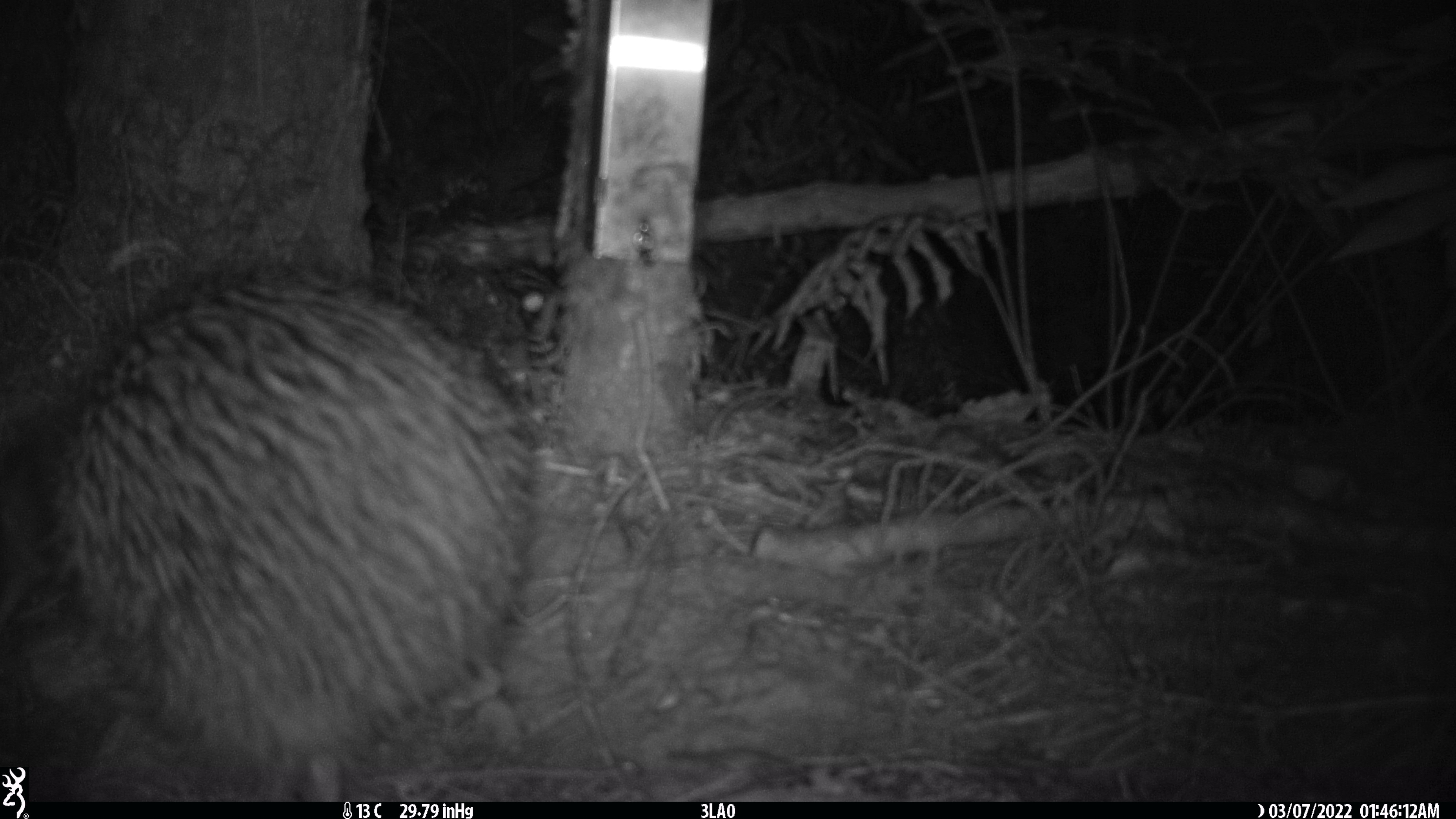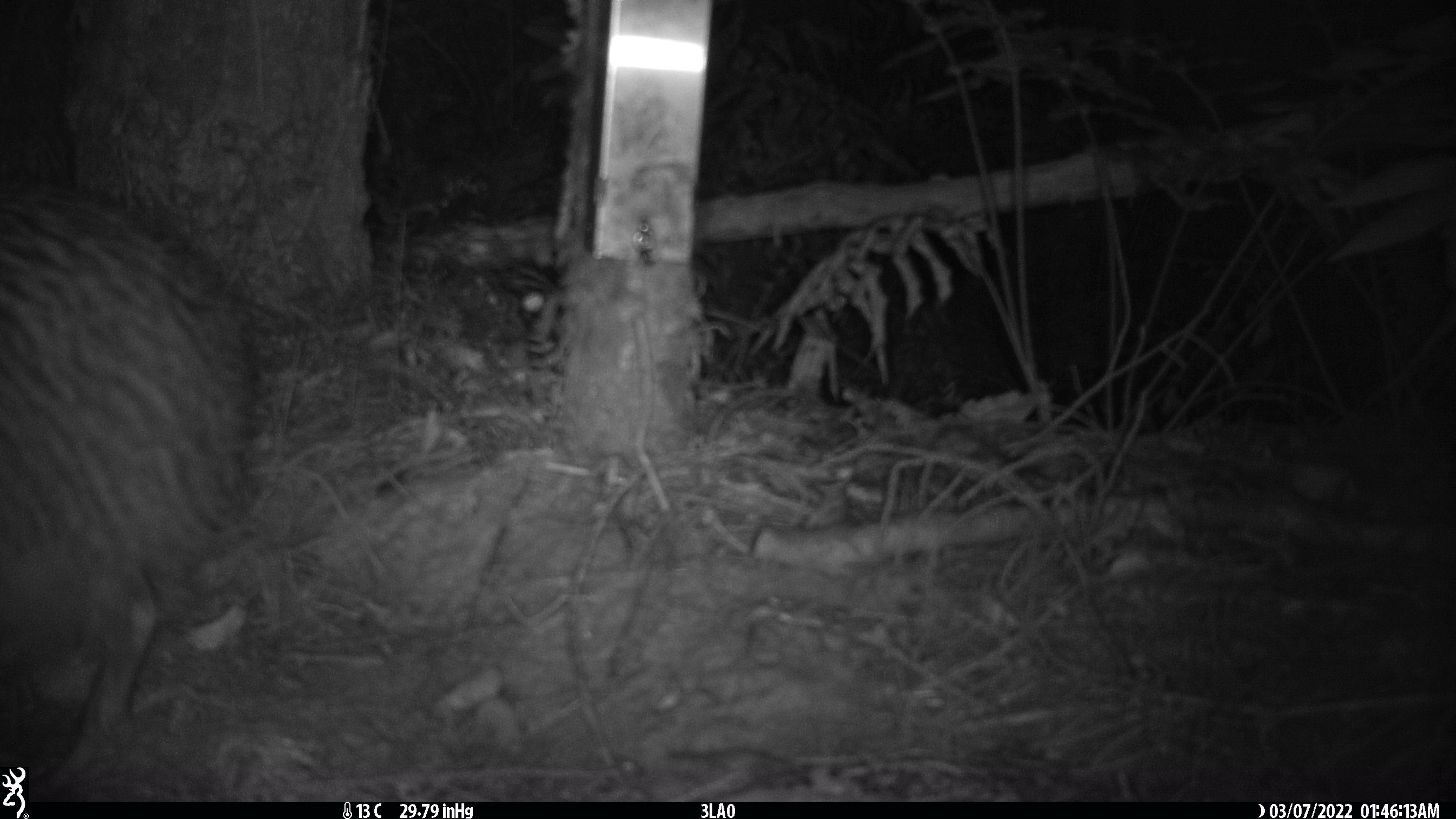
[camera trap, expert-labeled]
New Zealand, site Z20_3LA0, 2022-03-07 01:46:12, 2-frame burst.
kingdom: Animalia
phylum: Chordata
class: Aves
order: Apterygiformes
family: Apterygidae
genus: Apteryx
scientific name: Apteryx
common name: kiwi